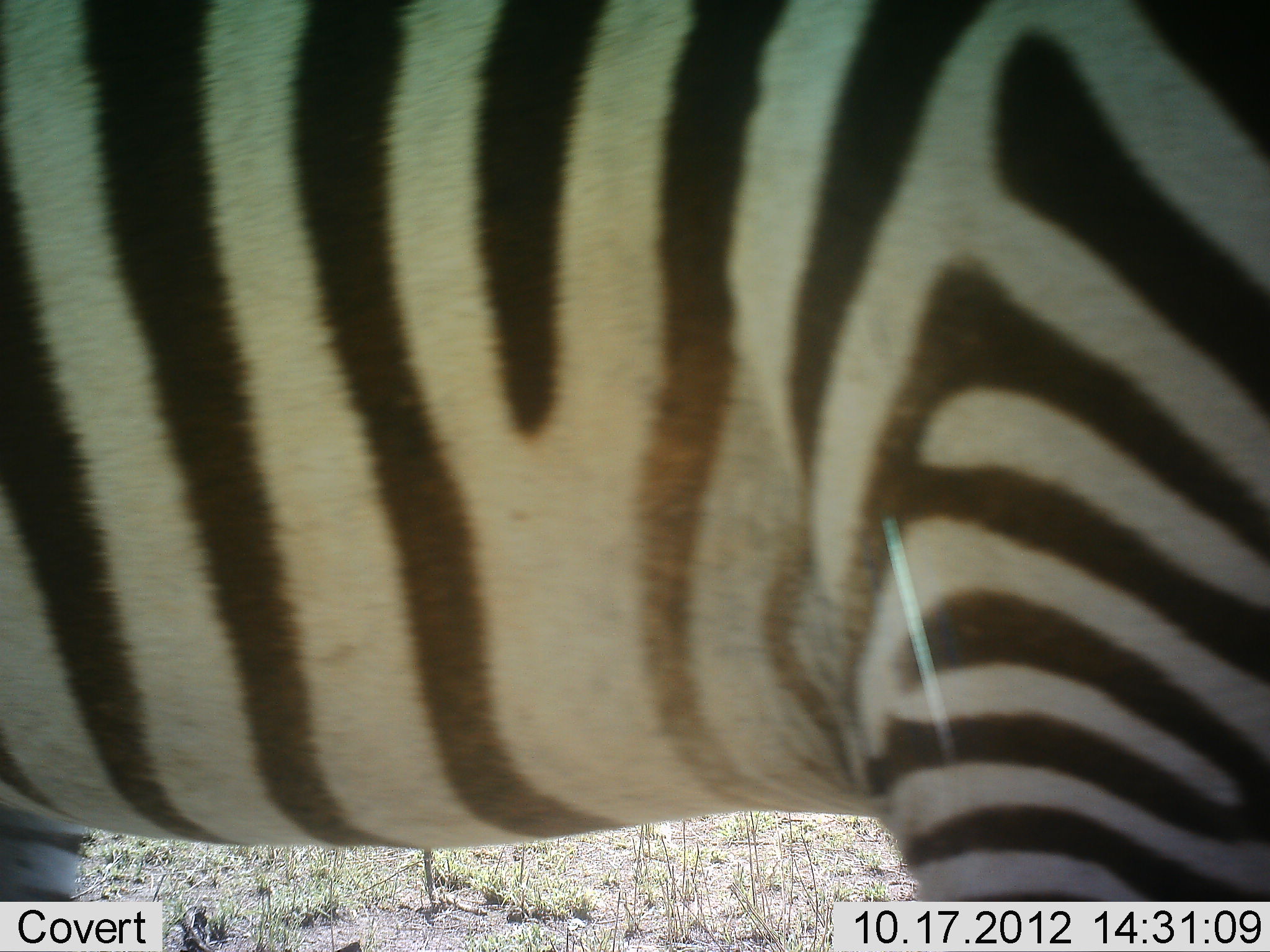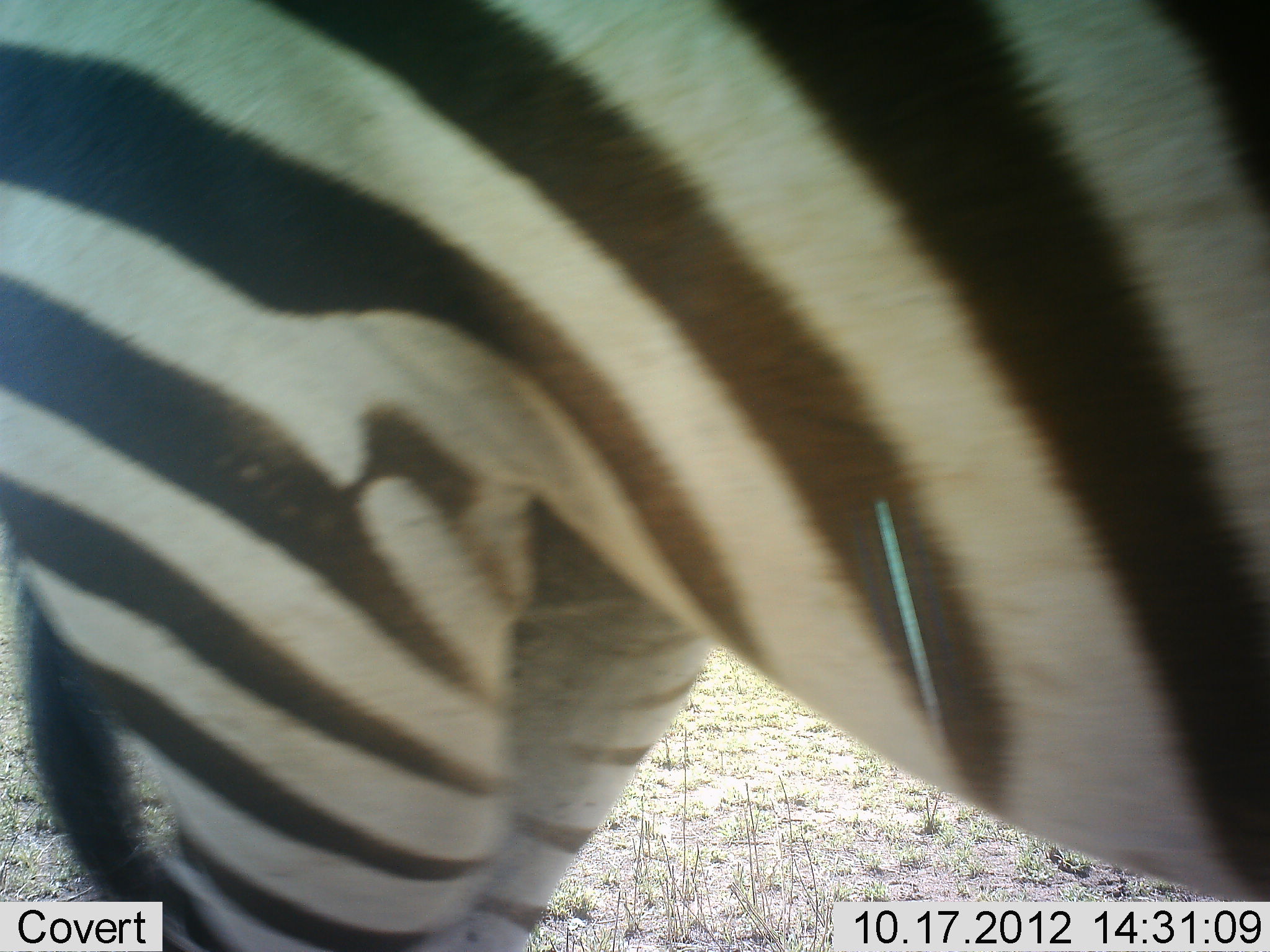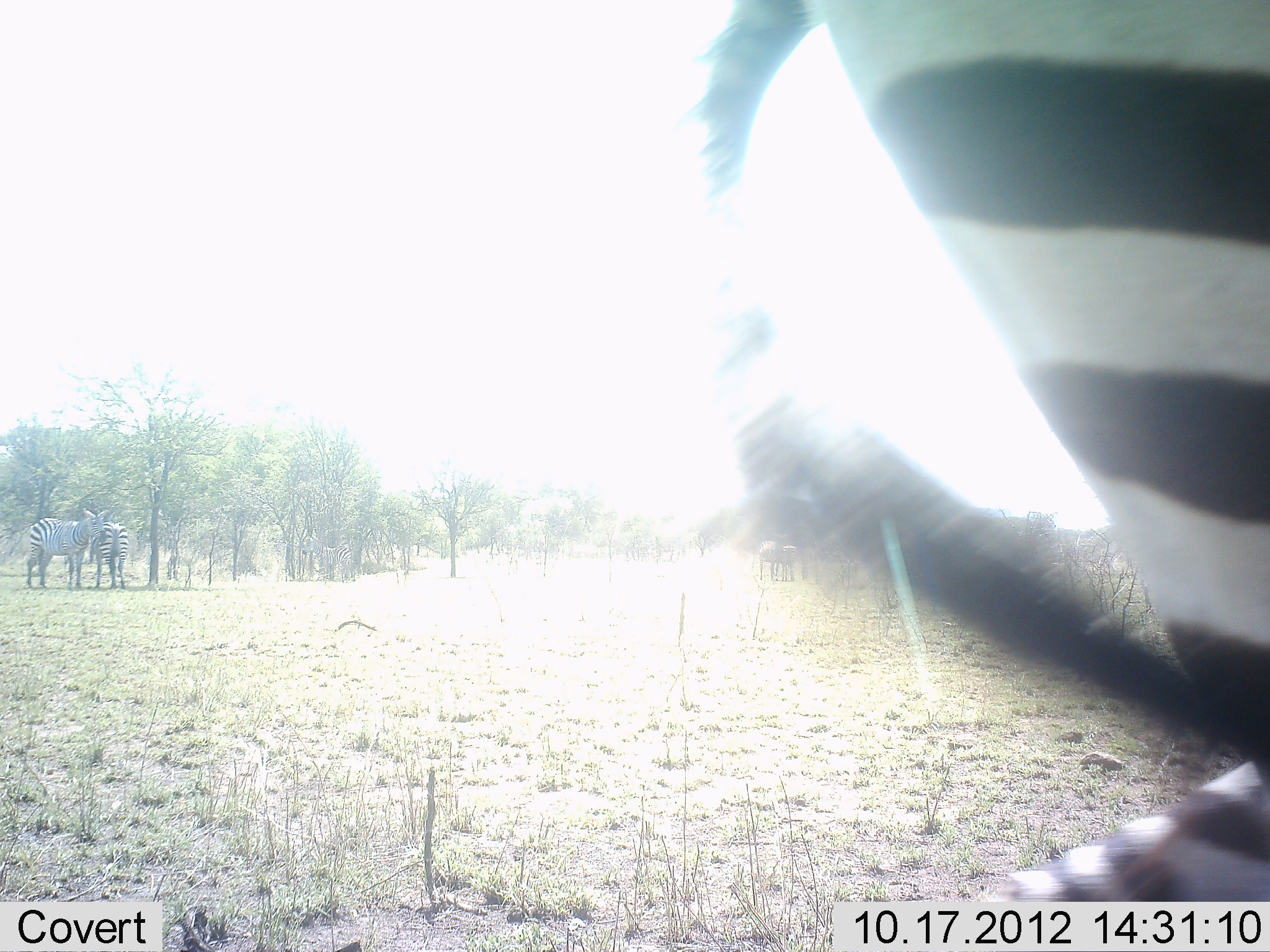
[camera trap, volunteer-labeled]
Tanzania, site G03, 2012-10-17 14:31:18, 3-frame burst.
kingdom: Animalia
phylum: Chordata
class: Mammalia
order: Perissodactyla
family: Equidae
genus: Equus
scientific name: Equus quagga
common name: plains zebra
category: zebra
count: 3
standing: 60%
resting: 0%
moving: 90%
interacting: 10%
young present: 0%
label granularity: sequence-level